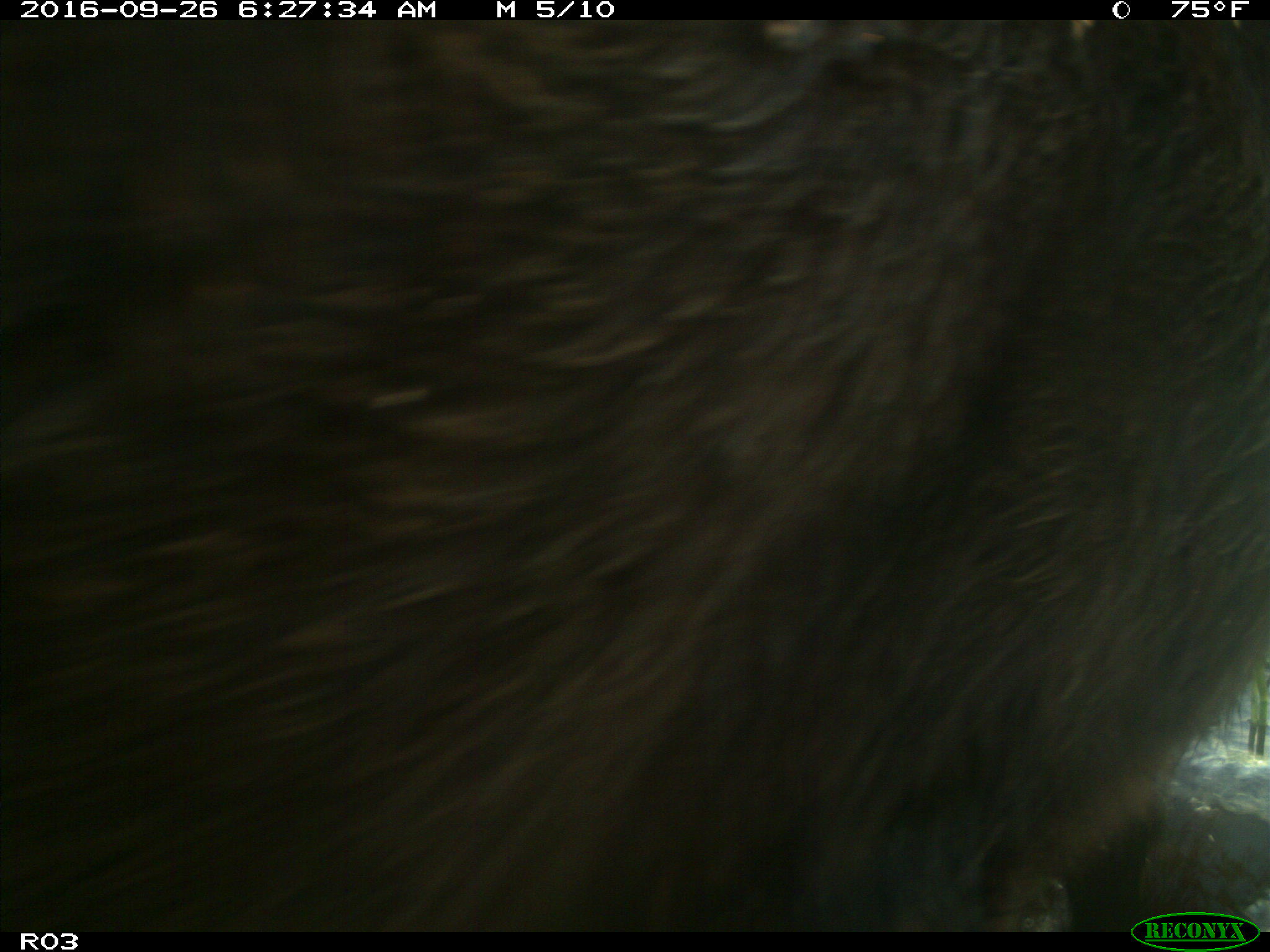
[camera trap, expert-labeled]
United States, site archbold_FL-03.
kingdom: Animalia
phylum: Chordata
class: Mammalia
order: Artiodactyla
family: Bovidae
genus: Bos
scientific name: Bos taurus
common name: domestic cow